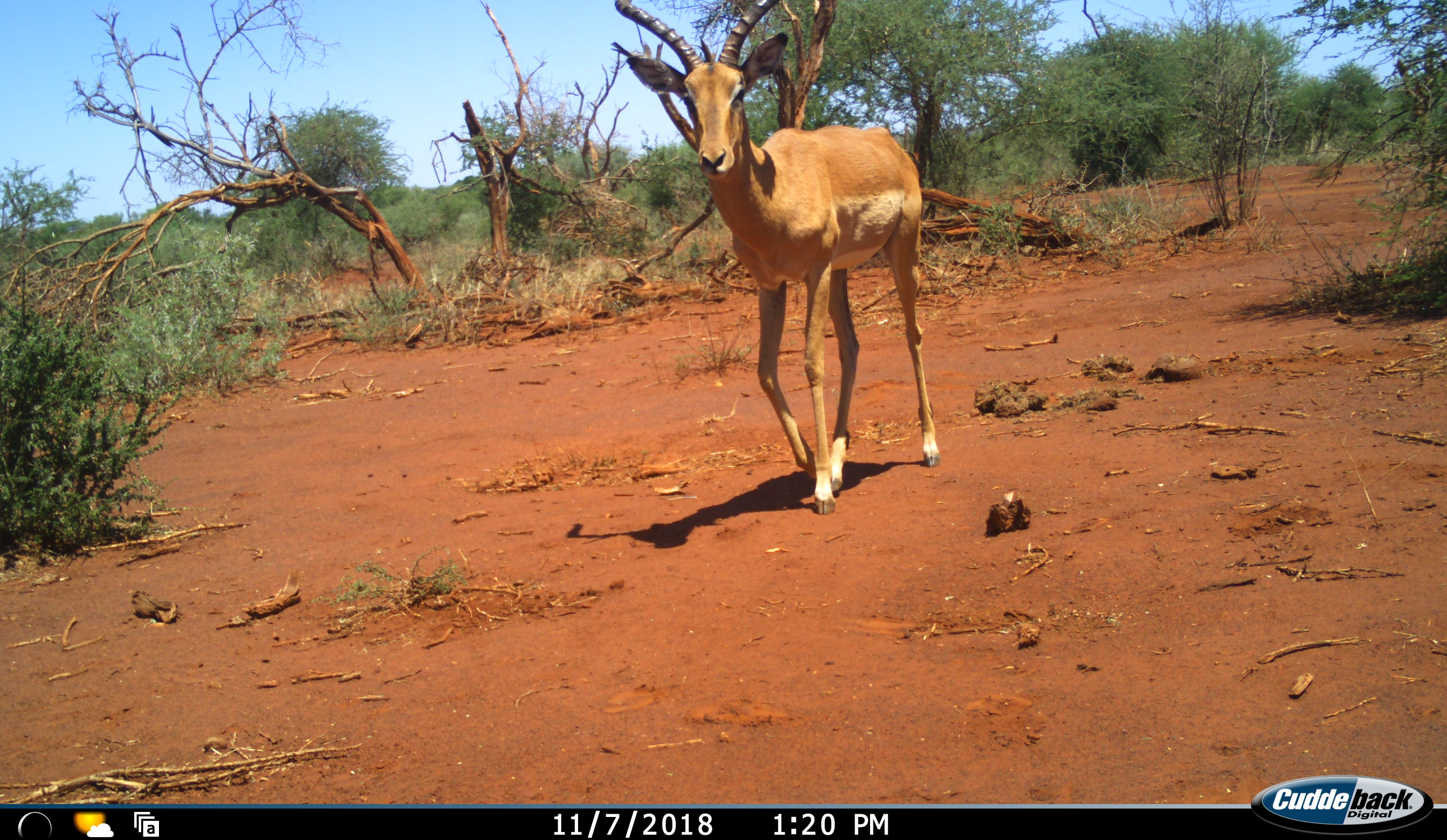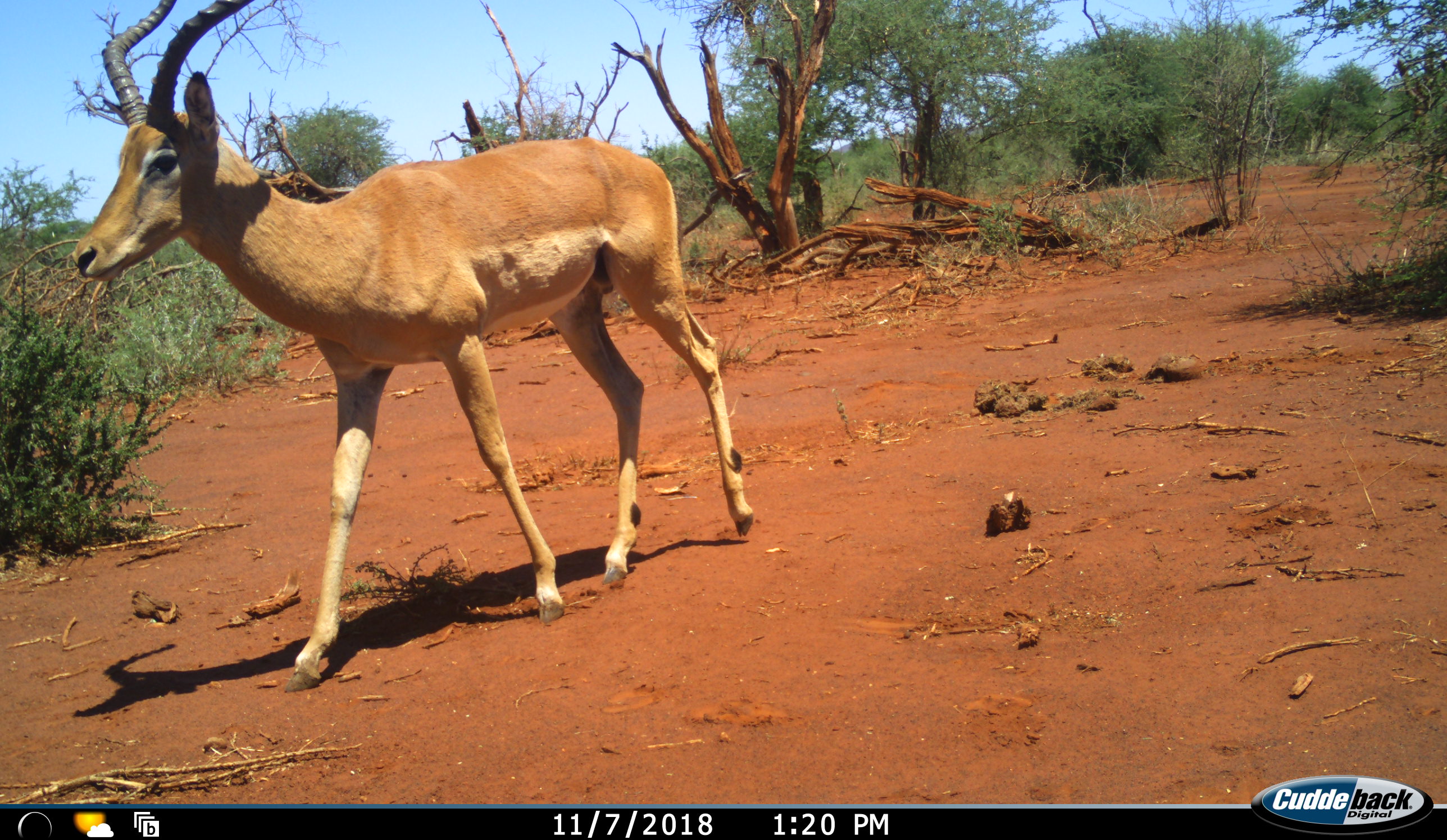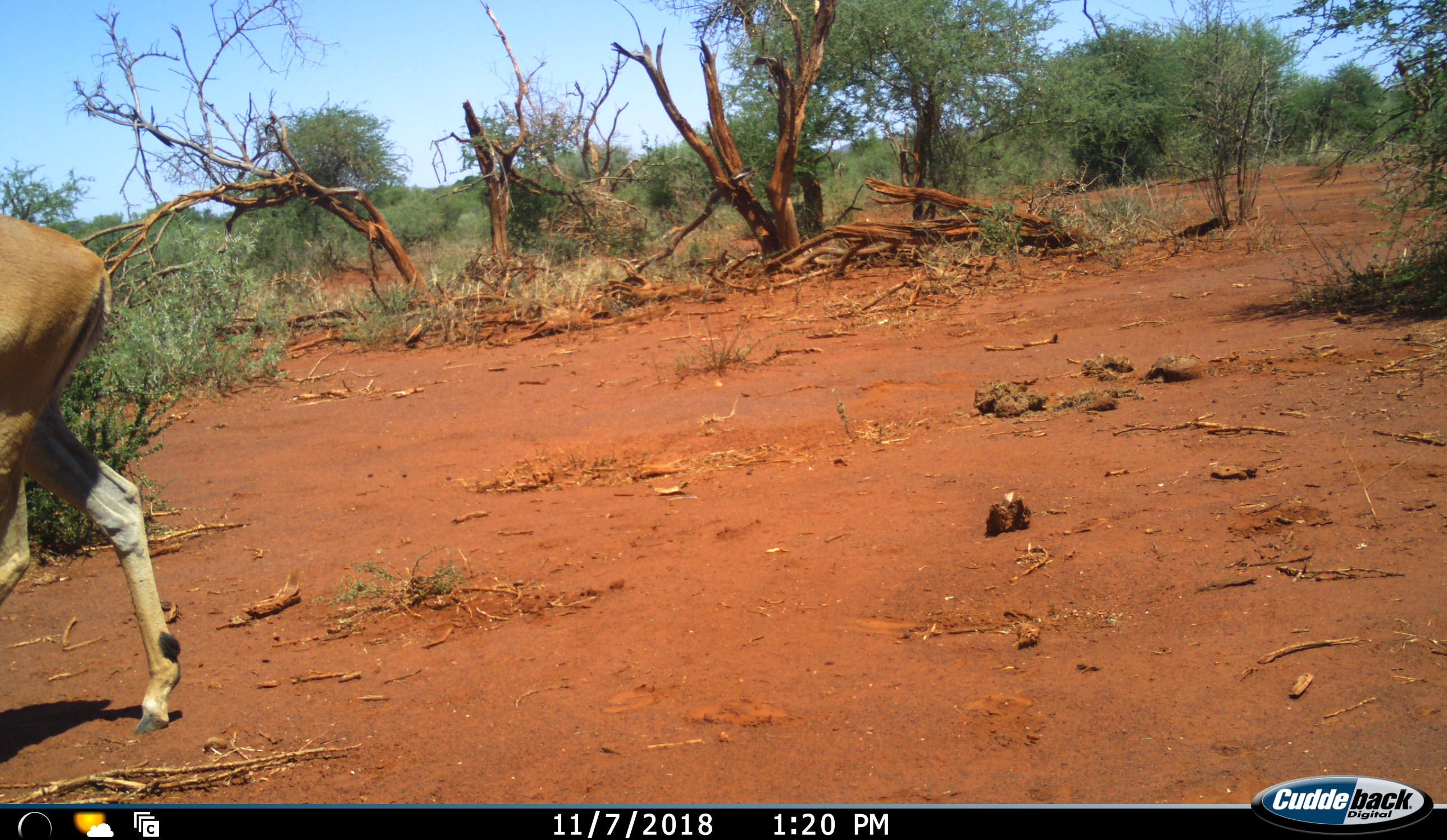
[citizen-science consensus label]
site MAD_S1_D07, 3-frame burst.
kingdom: Animalia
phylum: Chordata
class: Mammalia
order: Artiodactyla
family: Bovidae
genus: Aepyceros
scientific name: Aepyceros melampus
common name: impala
Impala (Aepyceros melampus), count 1. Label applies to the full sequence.